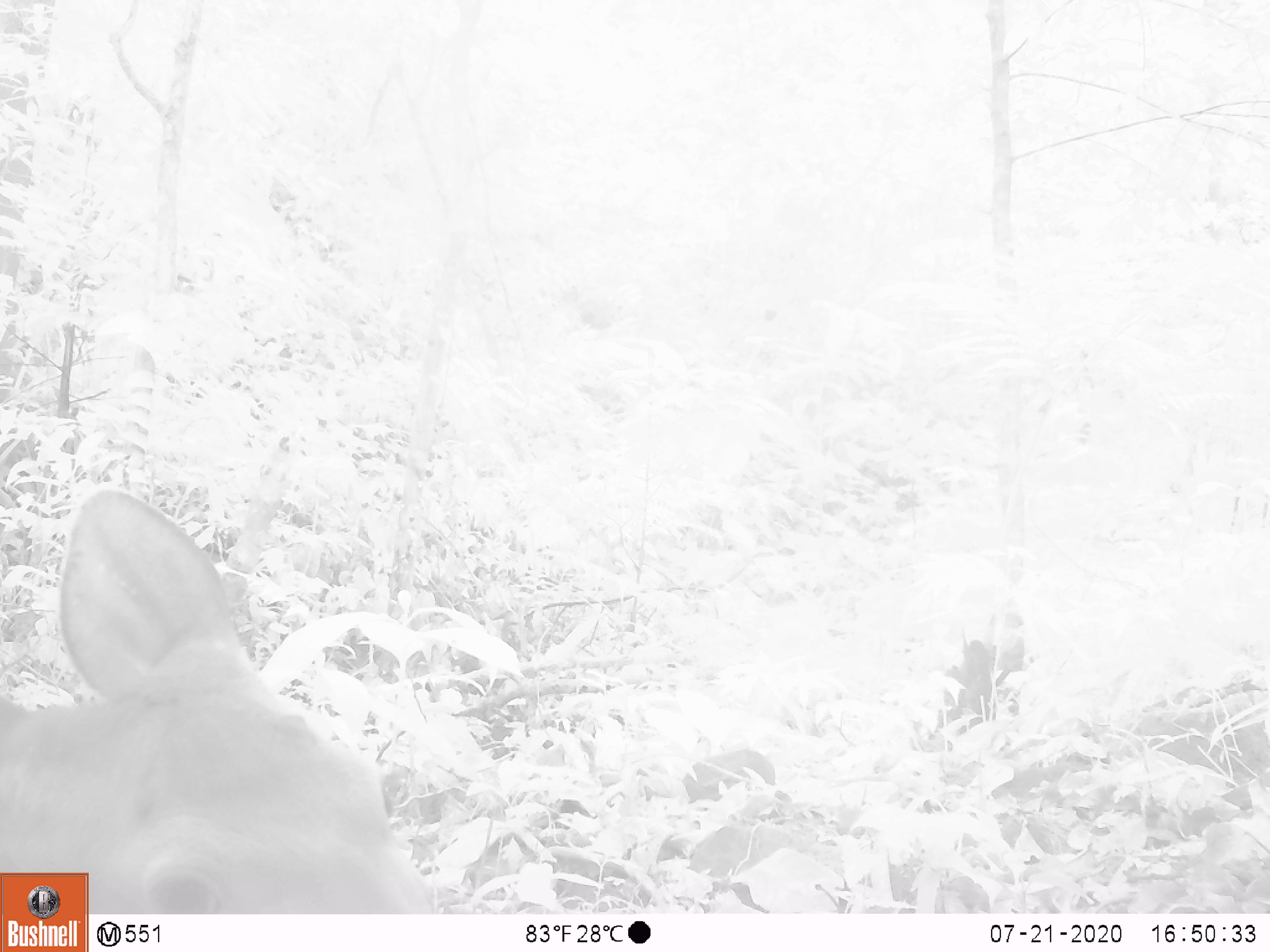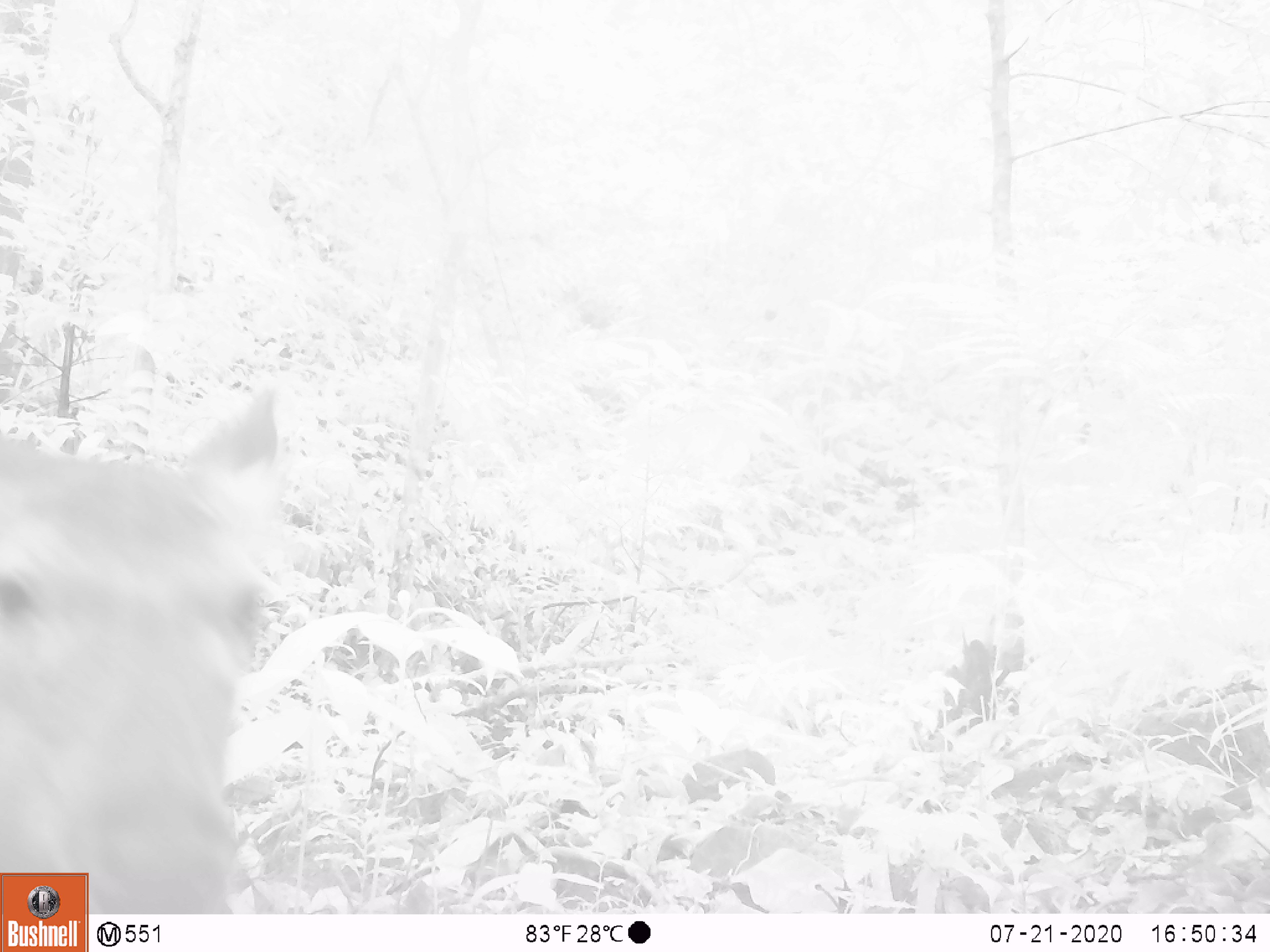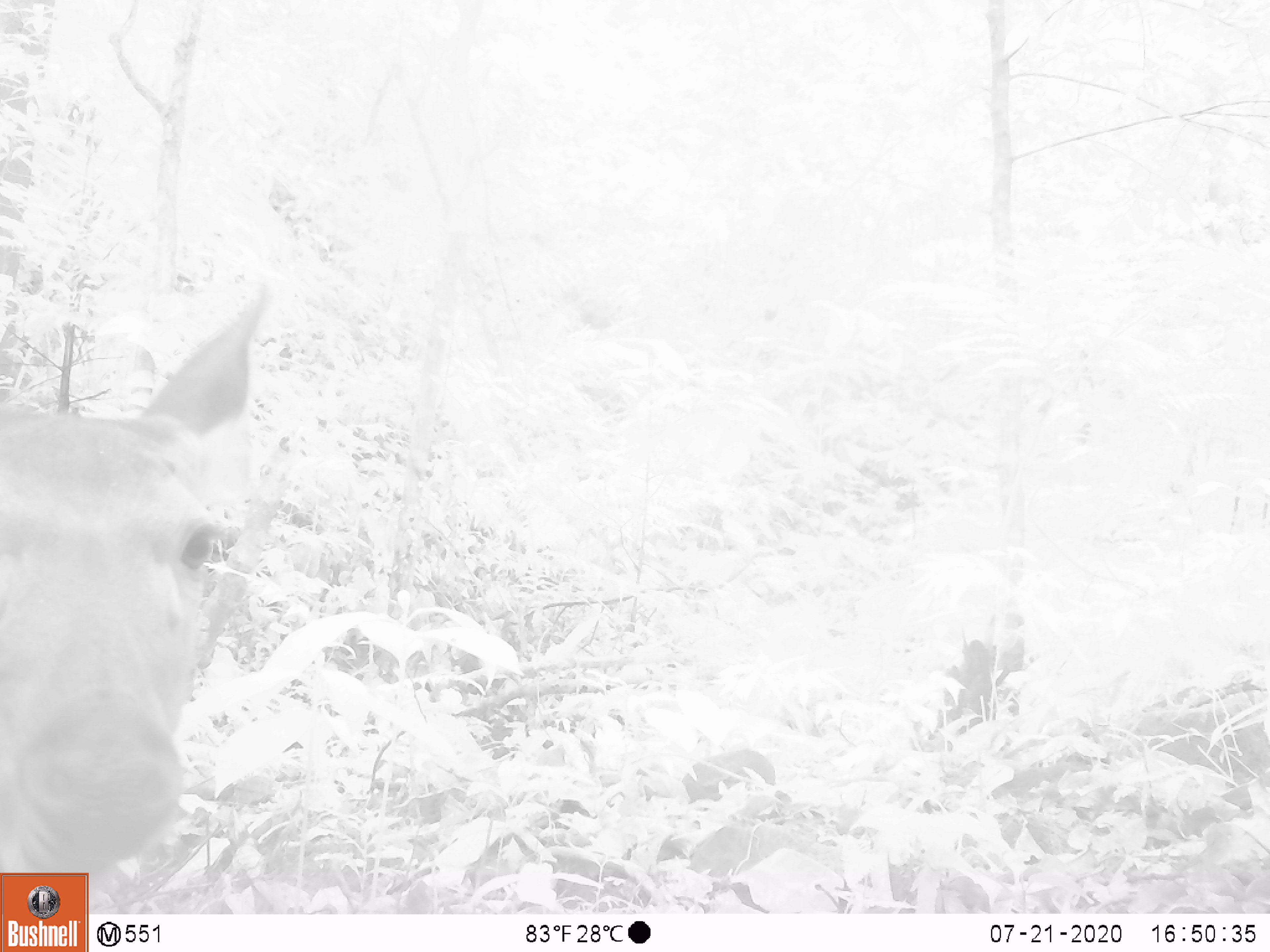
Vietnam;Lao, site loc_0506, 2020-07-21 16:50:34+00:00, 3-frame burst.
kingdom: Animalia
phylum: Chordata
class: Mammalia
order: Artiodactyla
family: Cervidae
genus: Rusa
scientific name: Rusa unicolor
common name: sambar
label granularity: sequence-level